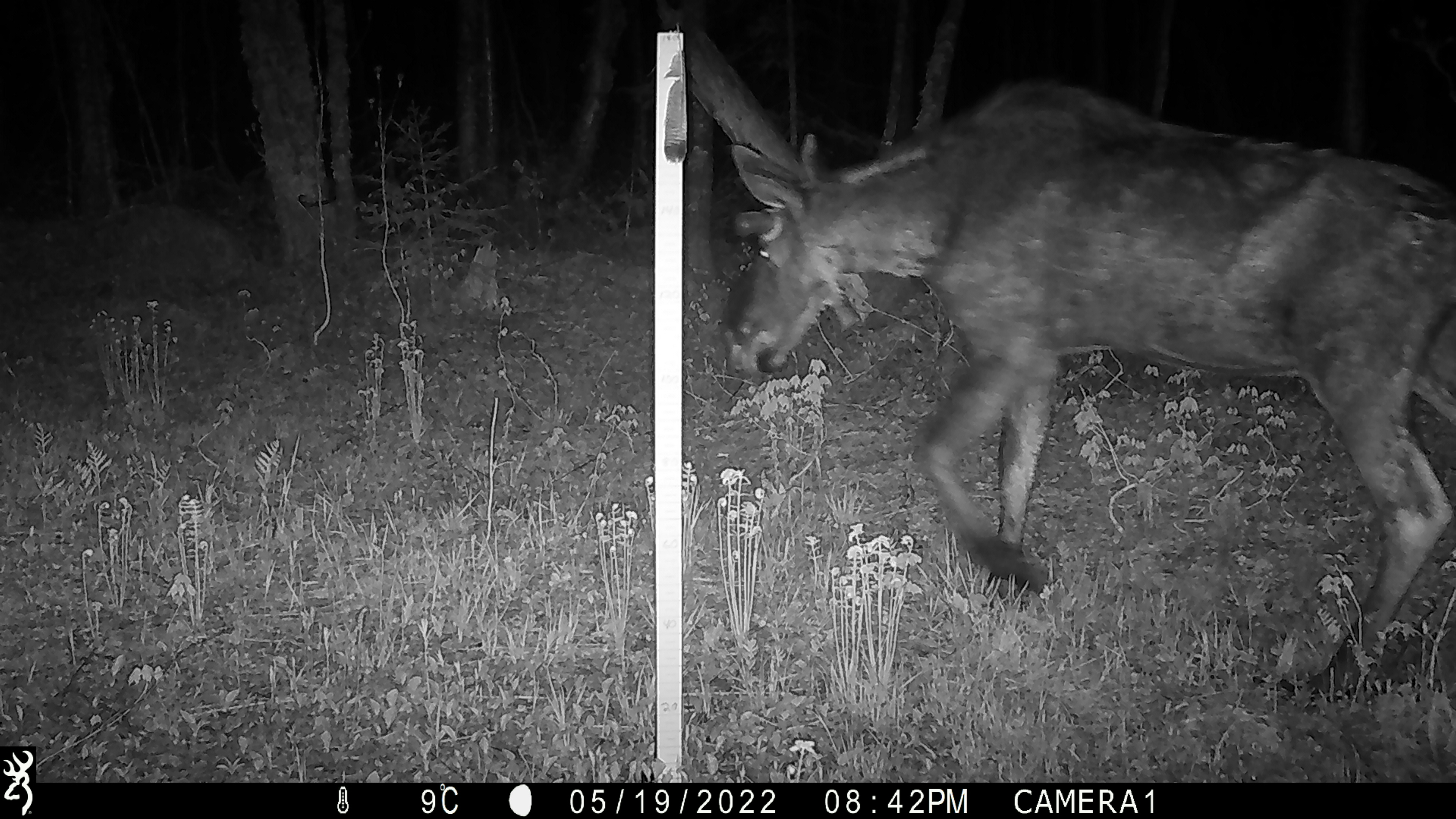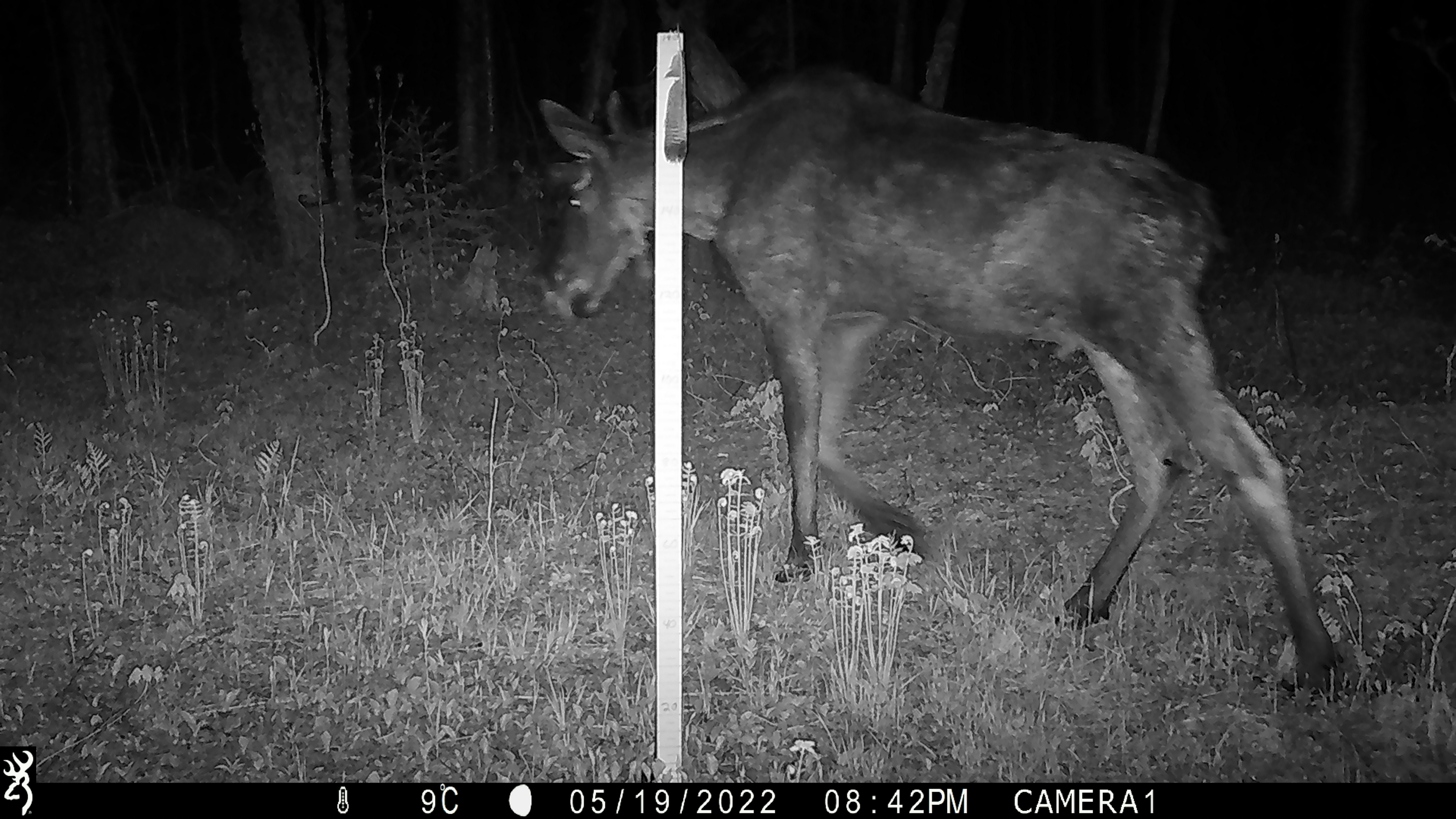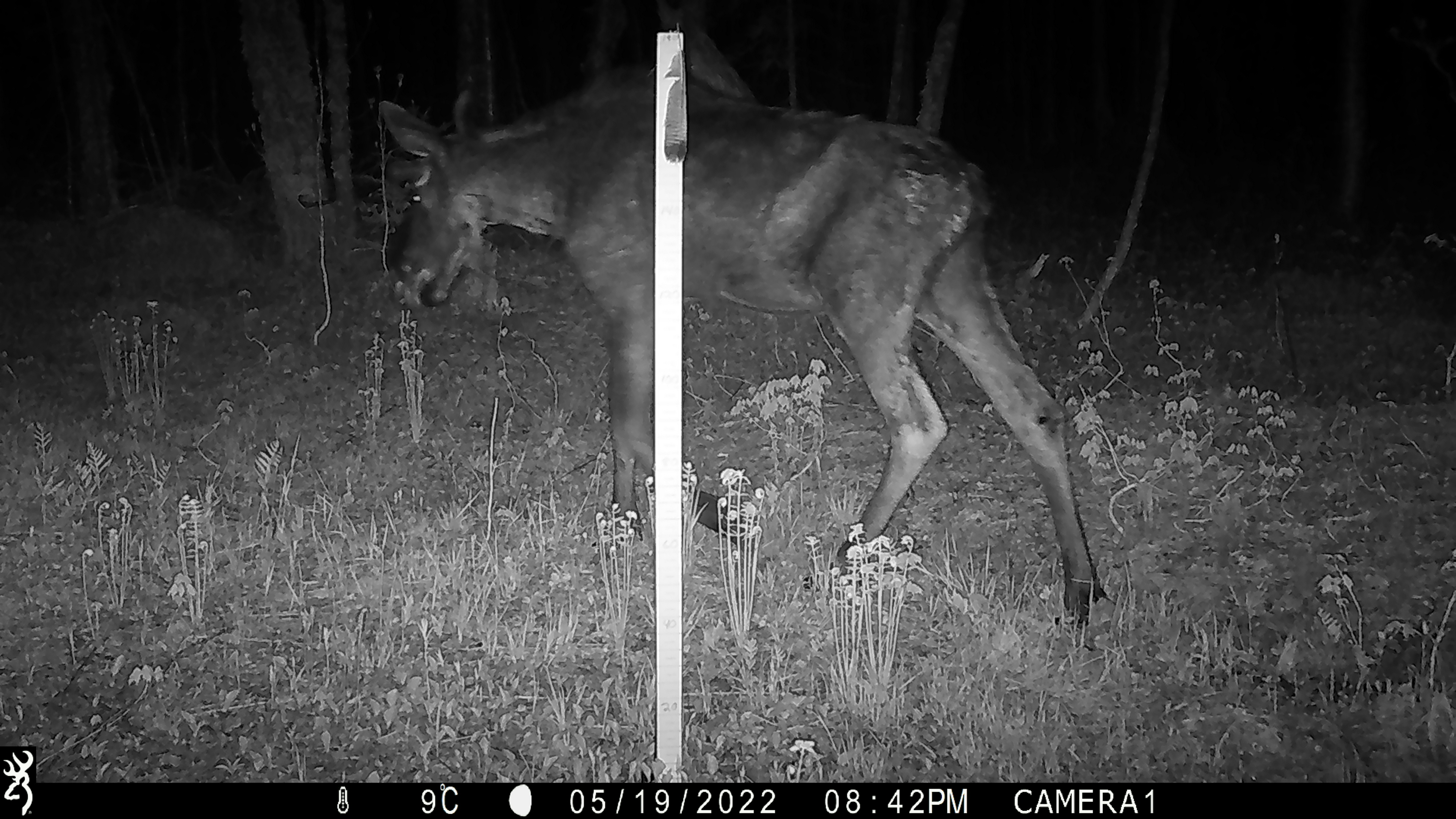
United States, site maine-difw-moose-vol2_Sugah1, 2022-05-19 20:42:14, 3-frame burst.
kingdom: Animalia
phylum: Chordata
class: Mammalia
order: Artiodactyla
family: Cervidae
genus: Alces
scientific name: Alces alces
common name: moose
Moose (Alces alces).